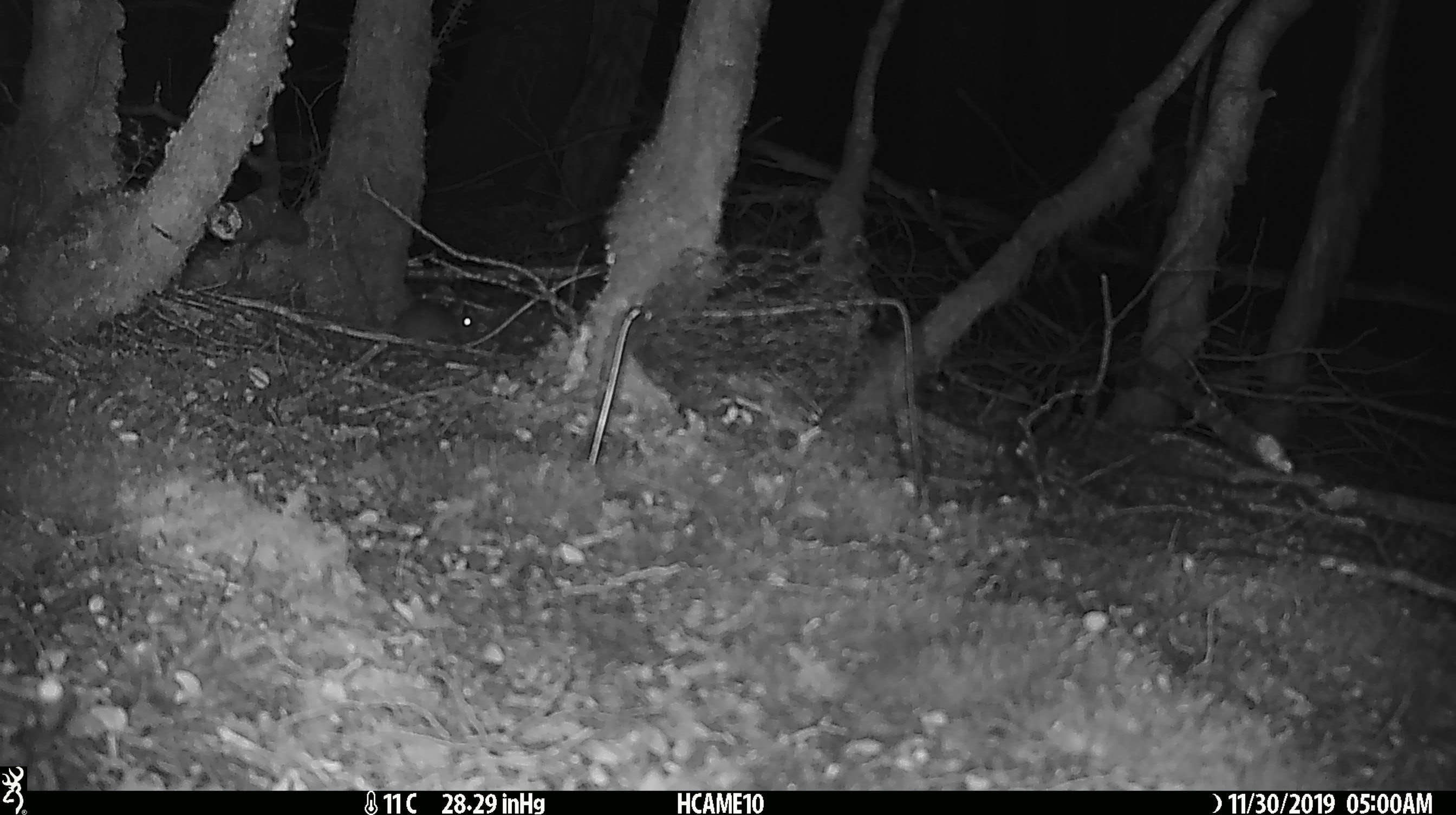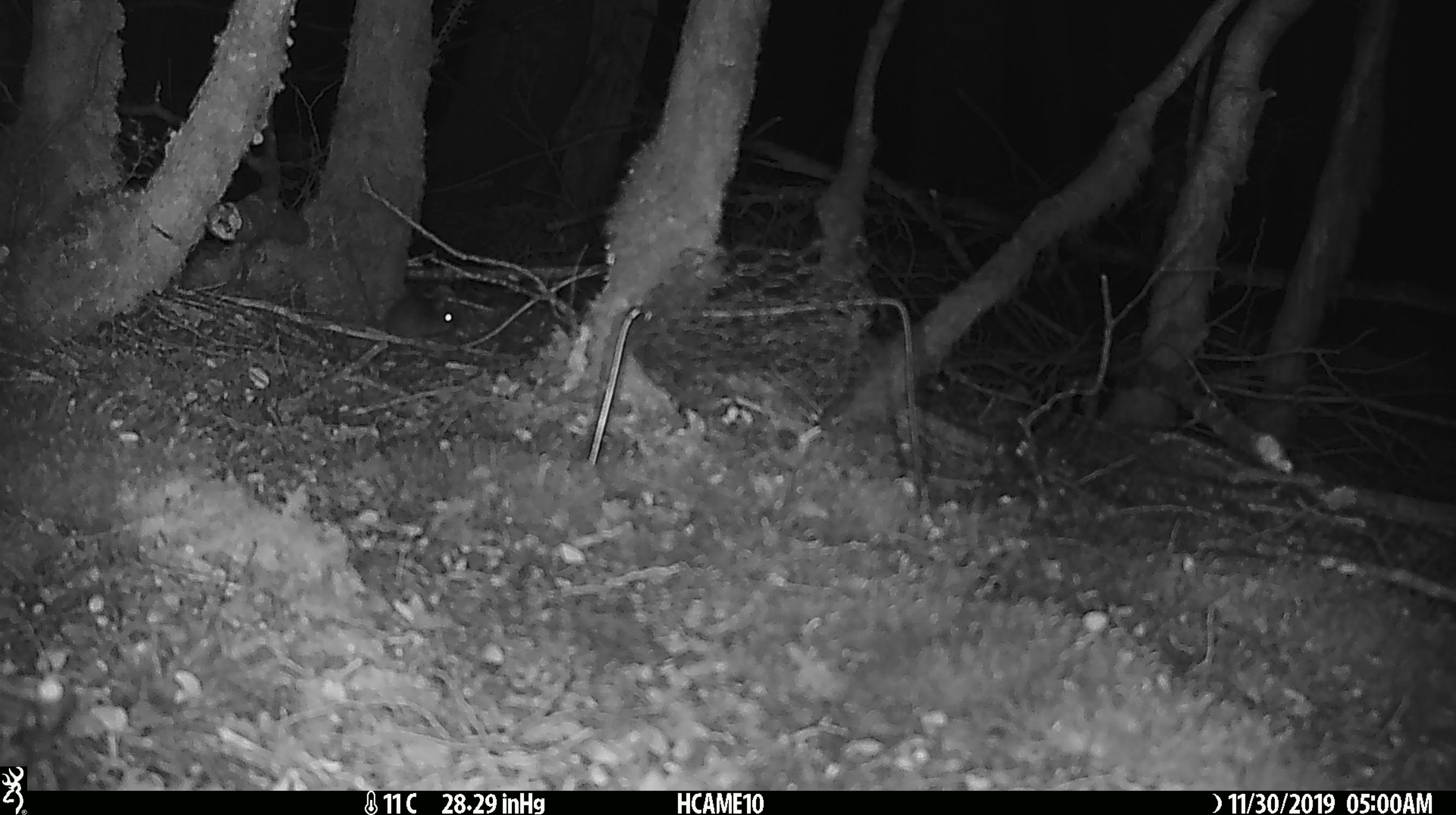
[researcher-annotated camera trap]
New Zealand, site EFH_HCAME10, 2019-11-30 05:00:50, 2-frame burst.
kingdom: Animalia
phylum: Chordata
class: Mammalia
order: Rodentia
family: Muridae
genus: Mus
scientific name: Mus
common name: mouse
Mouse (Mus).